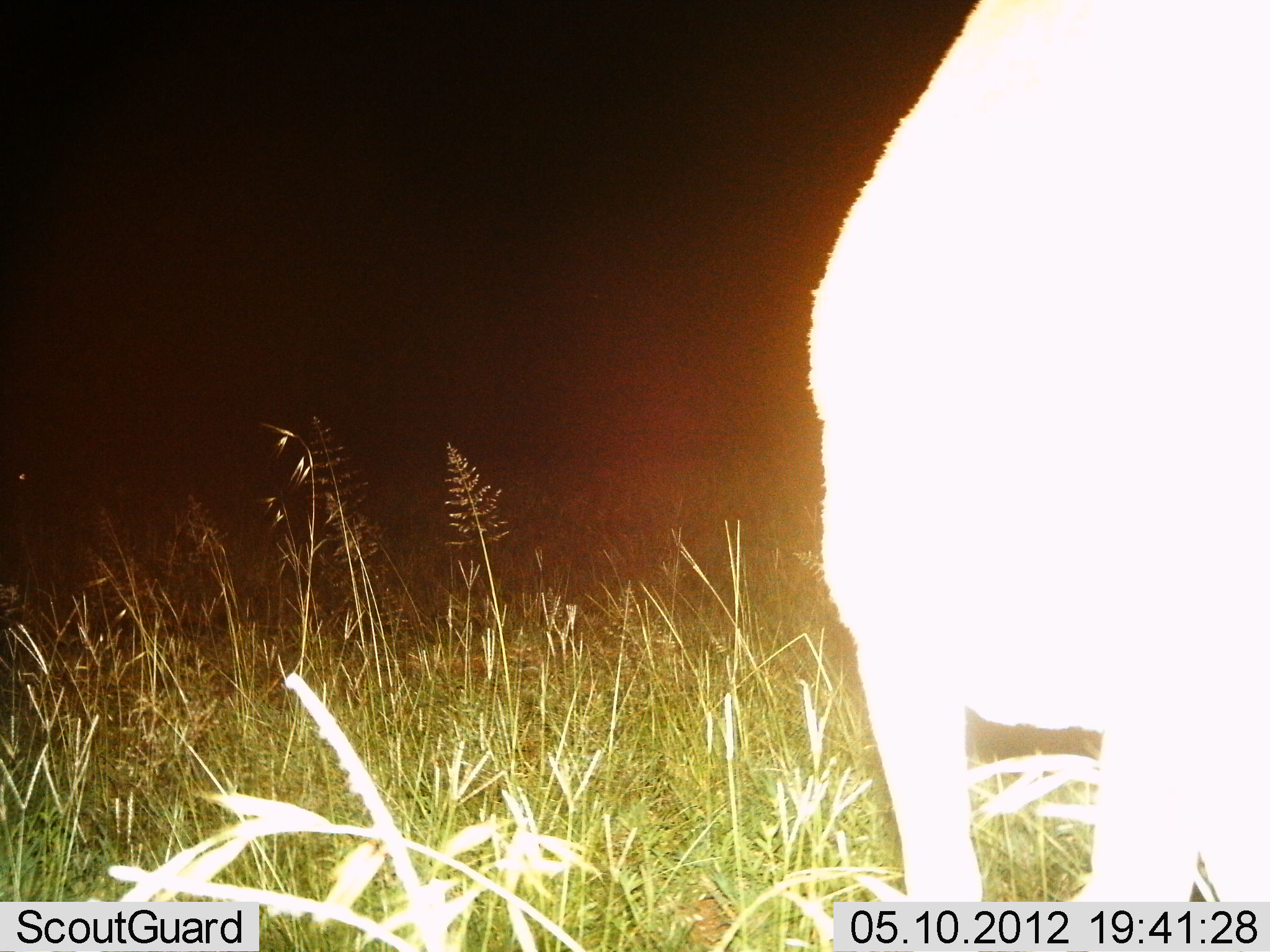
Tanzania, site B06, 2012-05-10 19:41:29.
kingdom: Animalia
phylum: Chordata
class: Mammalia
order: Artiodactyla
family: Bovidae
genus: Alcelaphus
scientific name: Alcelaphus buselaphus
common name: hartebeest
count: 1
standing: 100%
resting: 0%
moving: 0%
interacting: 0%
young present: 0%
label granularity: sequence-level